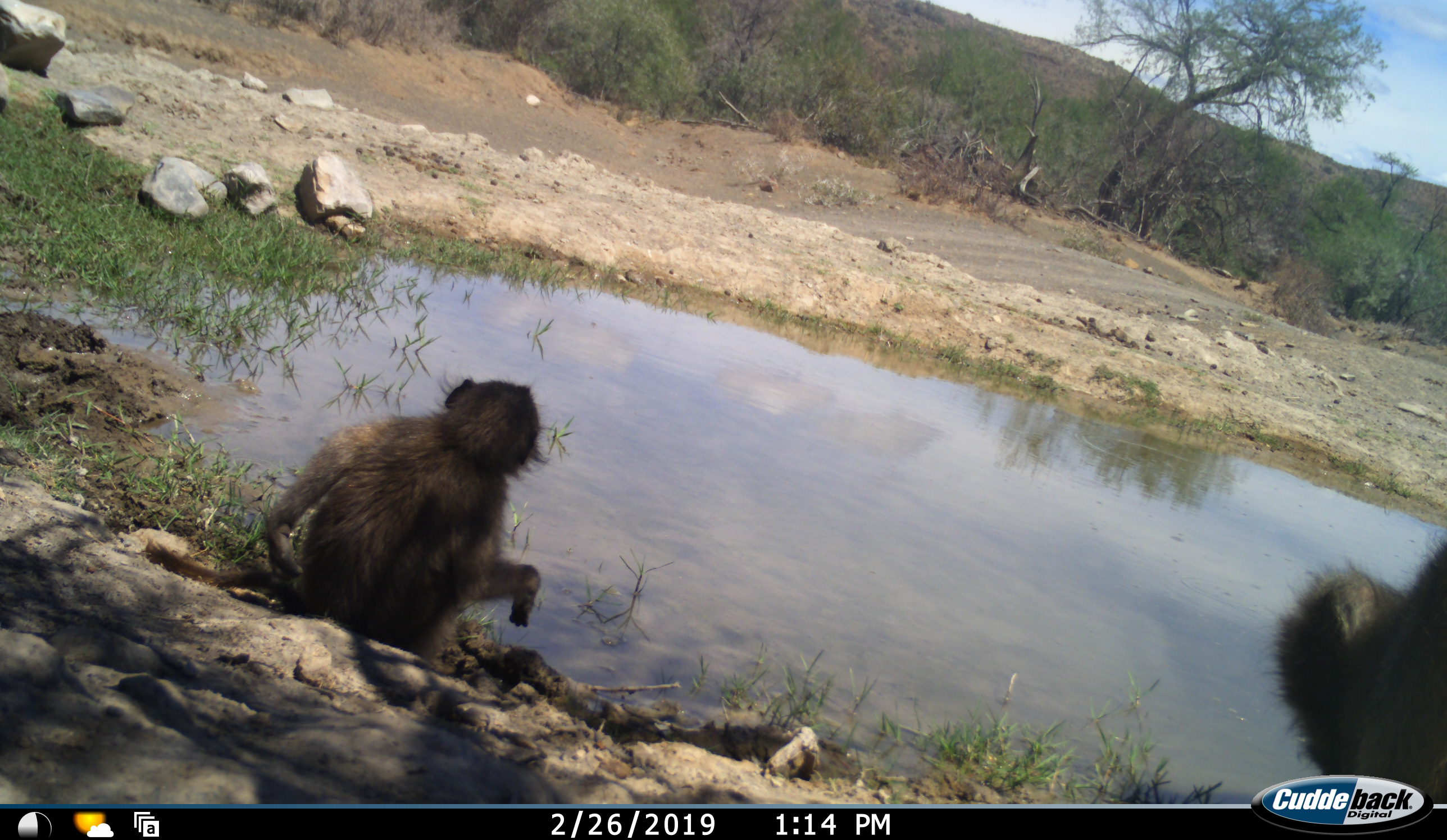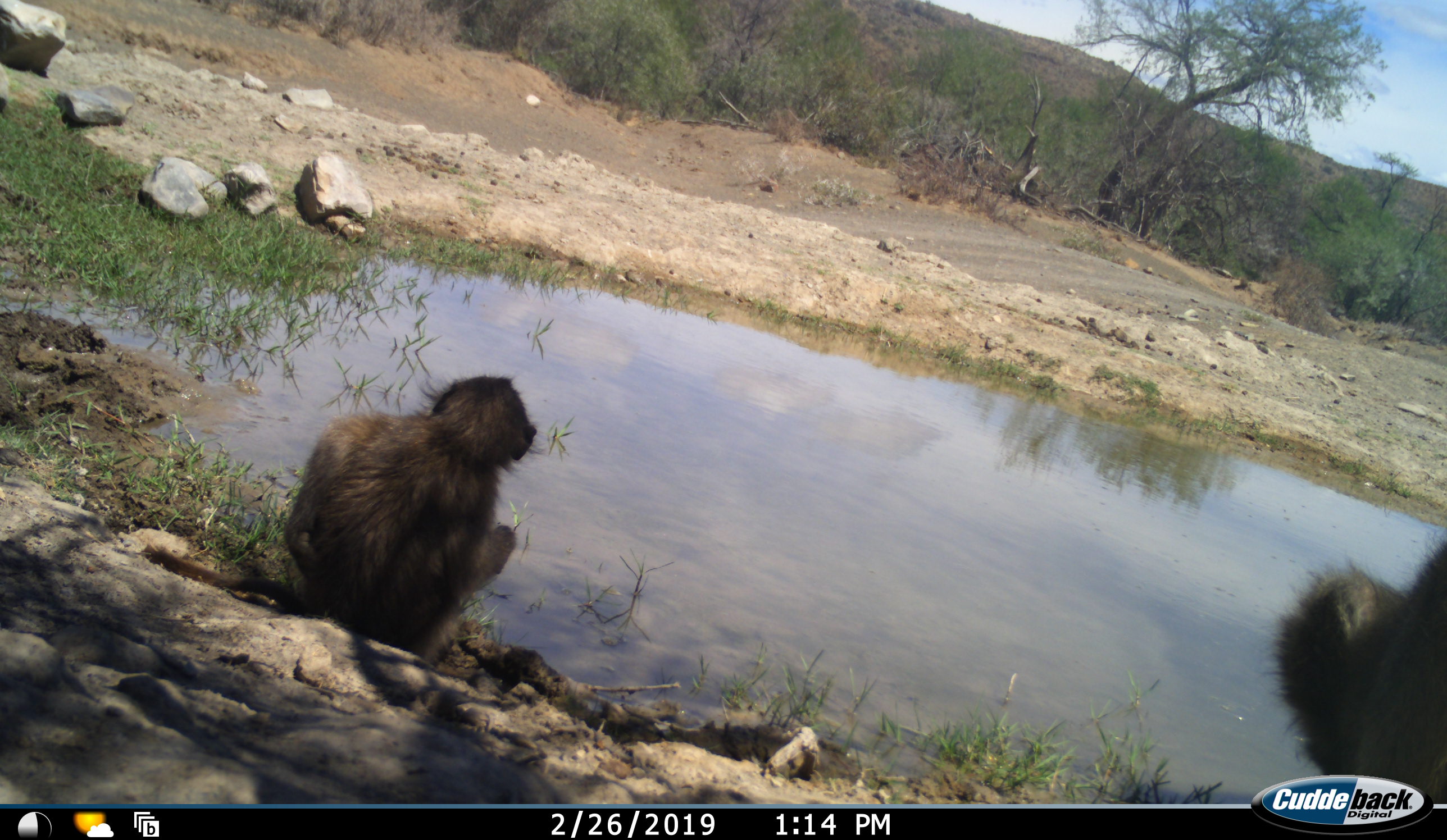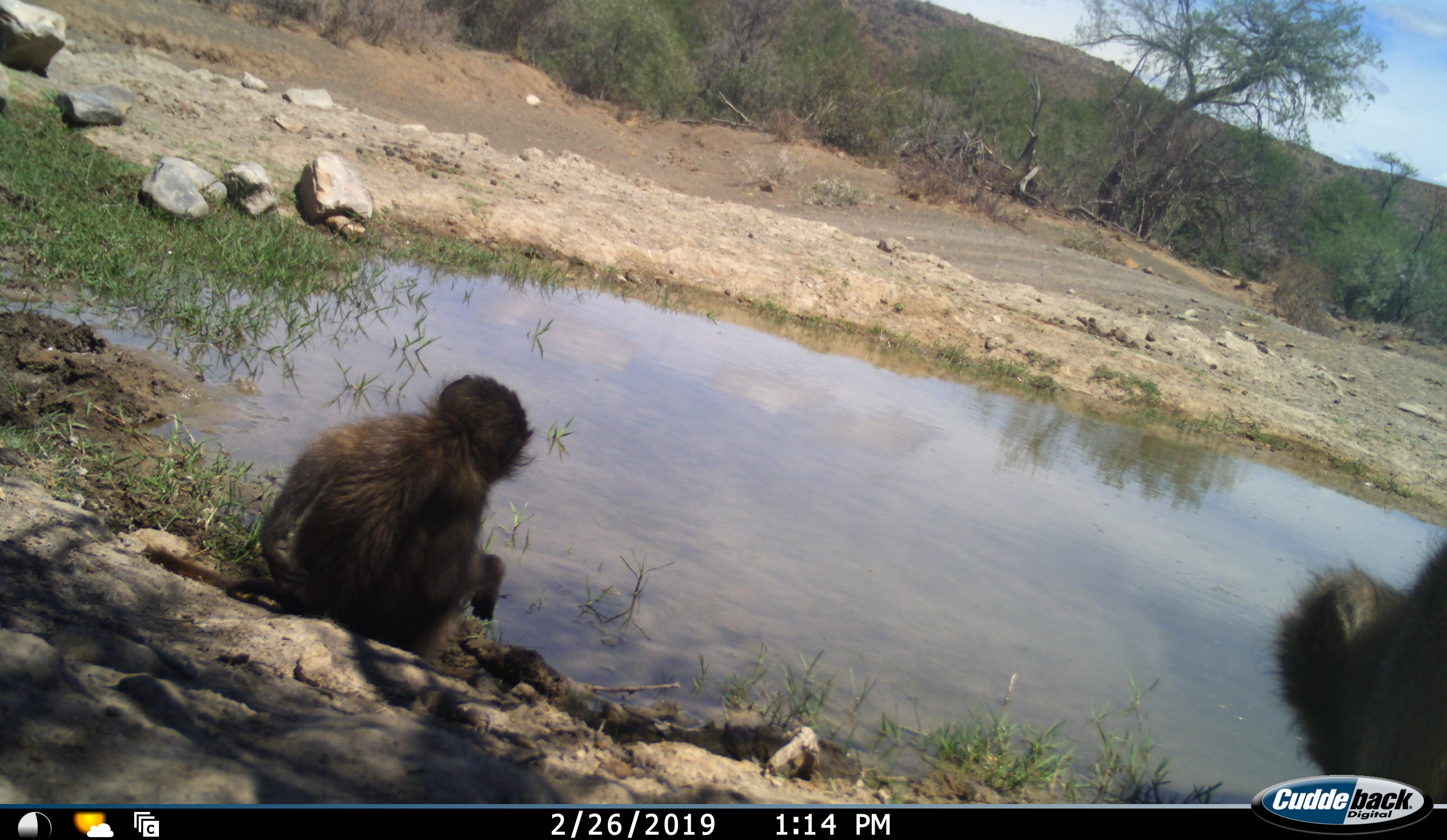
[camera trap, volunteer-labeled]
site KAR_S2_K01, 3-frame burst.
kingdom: Animalia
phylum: Chordata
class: Mammalia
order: Primates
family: Cercopithecidae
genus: Papio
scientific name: Papio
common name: baboon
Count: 2.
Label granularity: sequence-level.